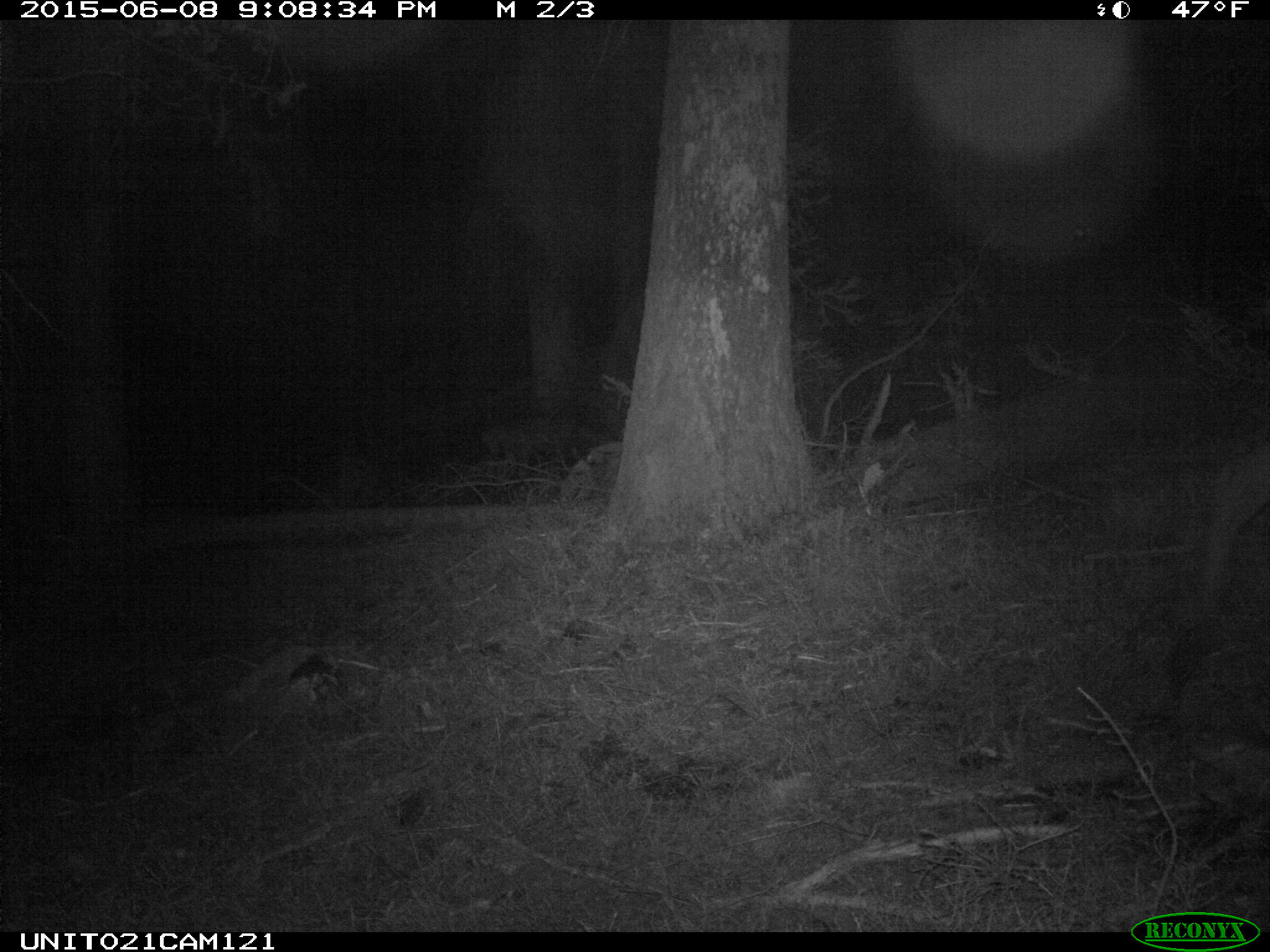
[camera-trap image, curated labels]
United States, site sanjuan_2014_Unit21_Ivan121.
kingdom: Animalia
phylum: Chordata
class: Mammalia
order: Artiodactyla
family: Cervidae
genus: Cervus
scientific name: Cervus elaphus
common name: red deer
Cervus elaphus (red deer).